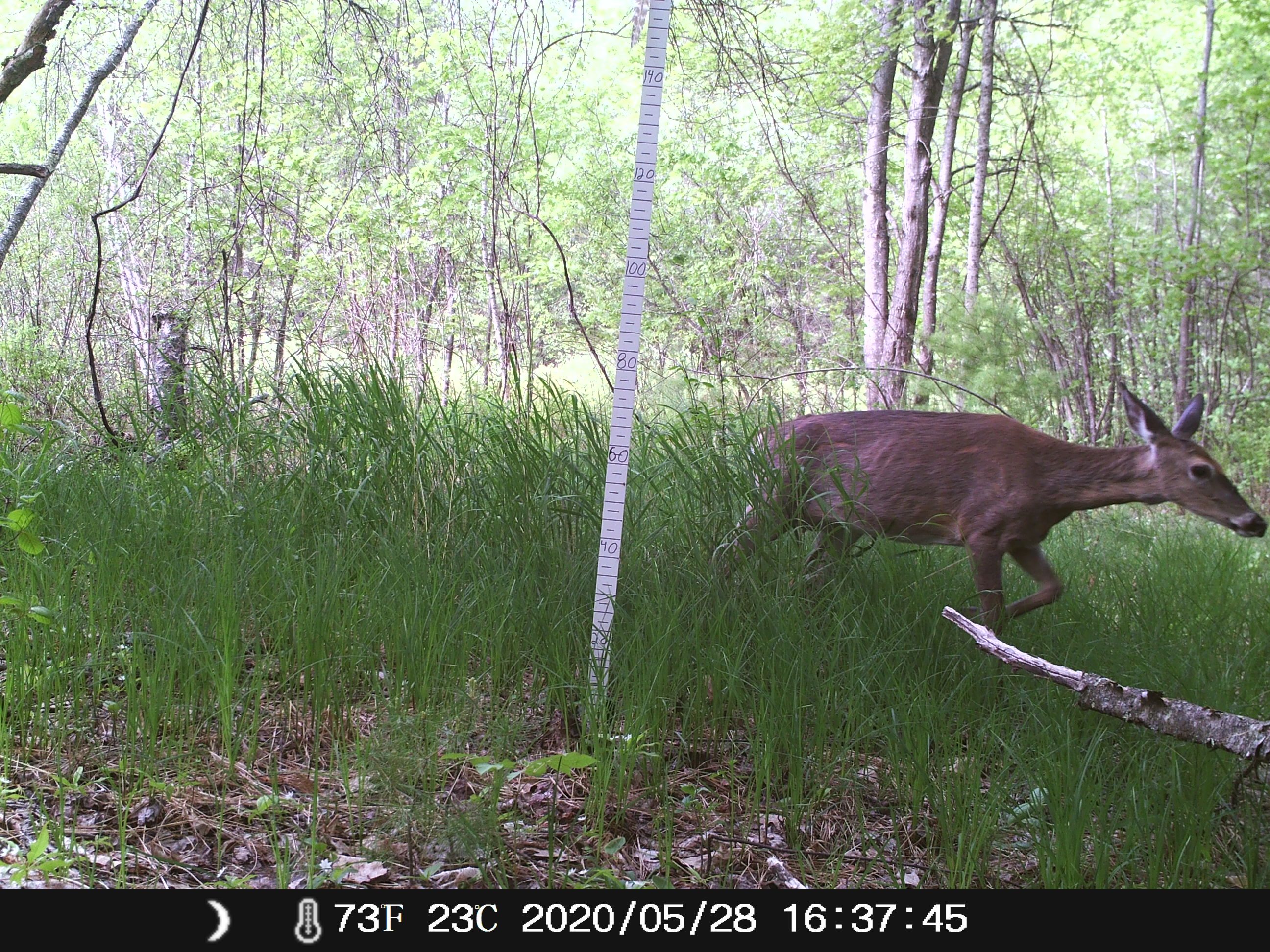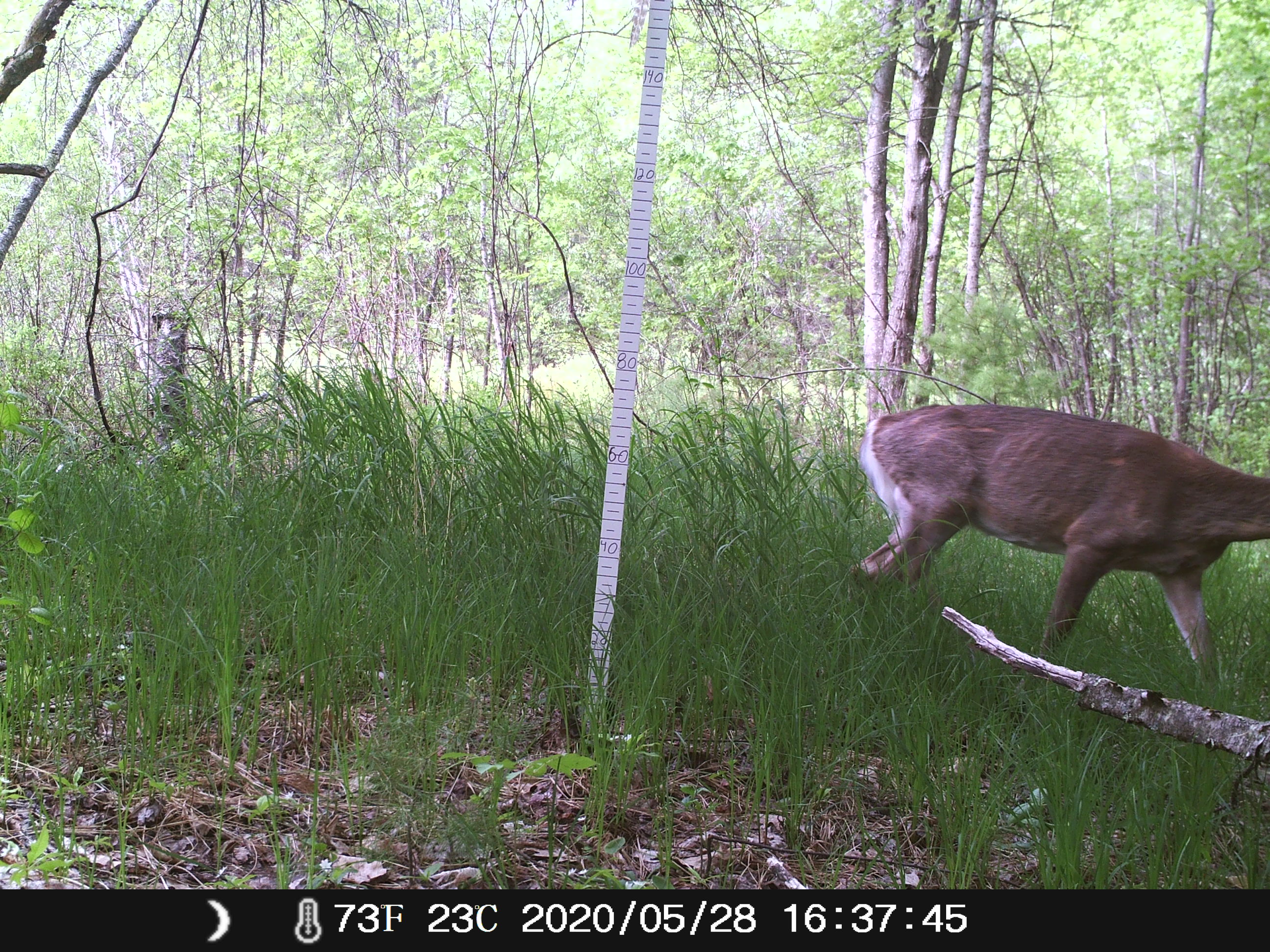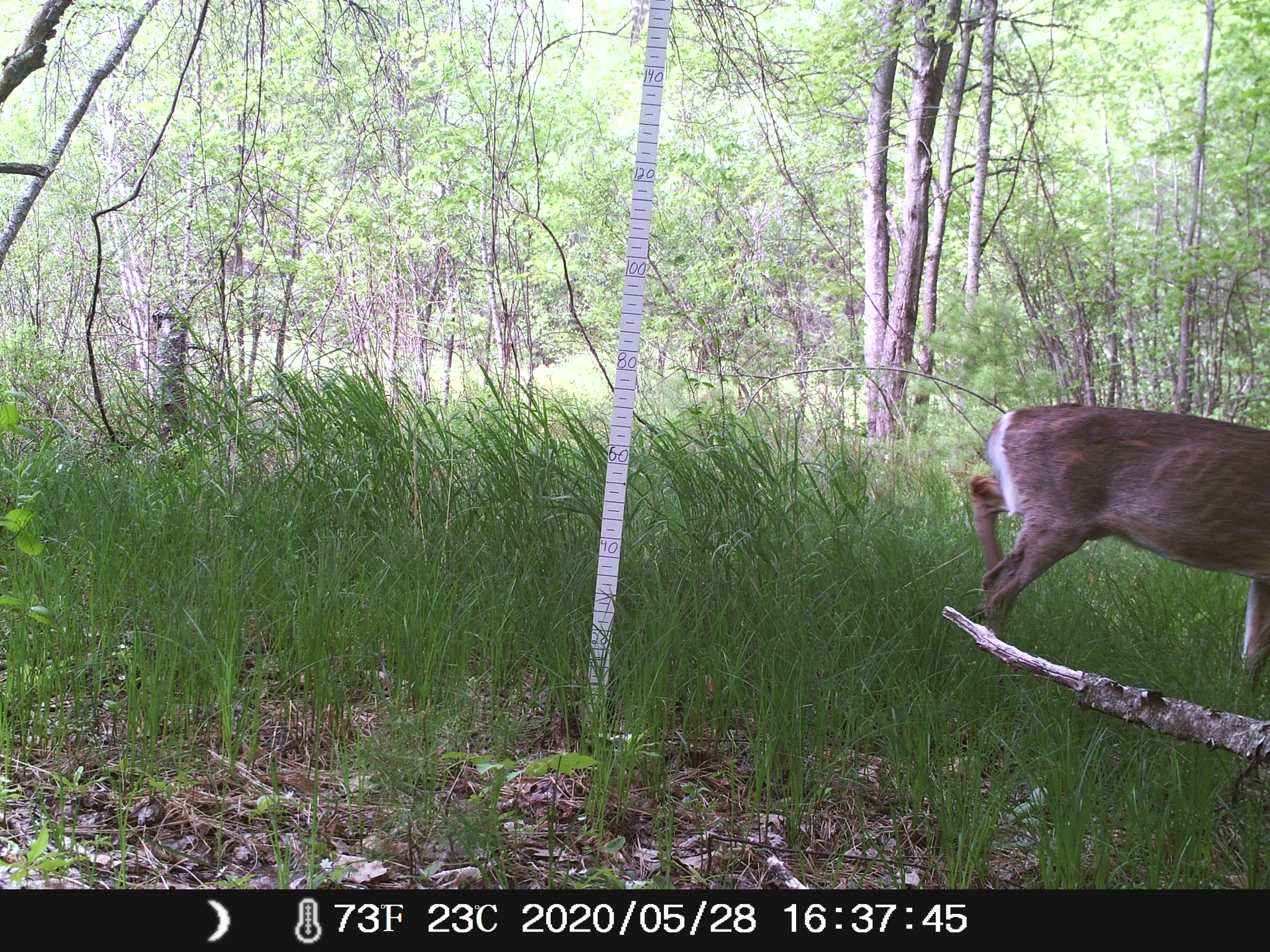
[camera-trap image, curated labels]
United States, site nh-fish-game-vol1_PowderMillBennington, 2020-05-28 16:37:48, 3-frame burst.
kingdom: Animalia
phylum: Chordata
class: Mammalia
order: Artiodactyla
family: Cervidae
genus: Odocoileus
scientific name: Odocoileus virginianus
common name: white-tailed deer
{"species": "white-tailed deer (Odocoileus virginianus)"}